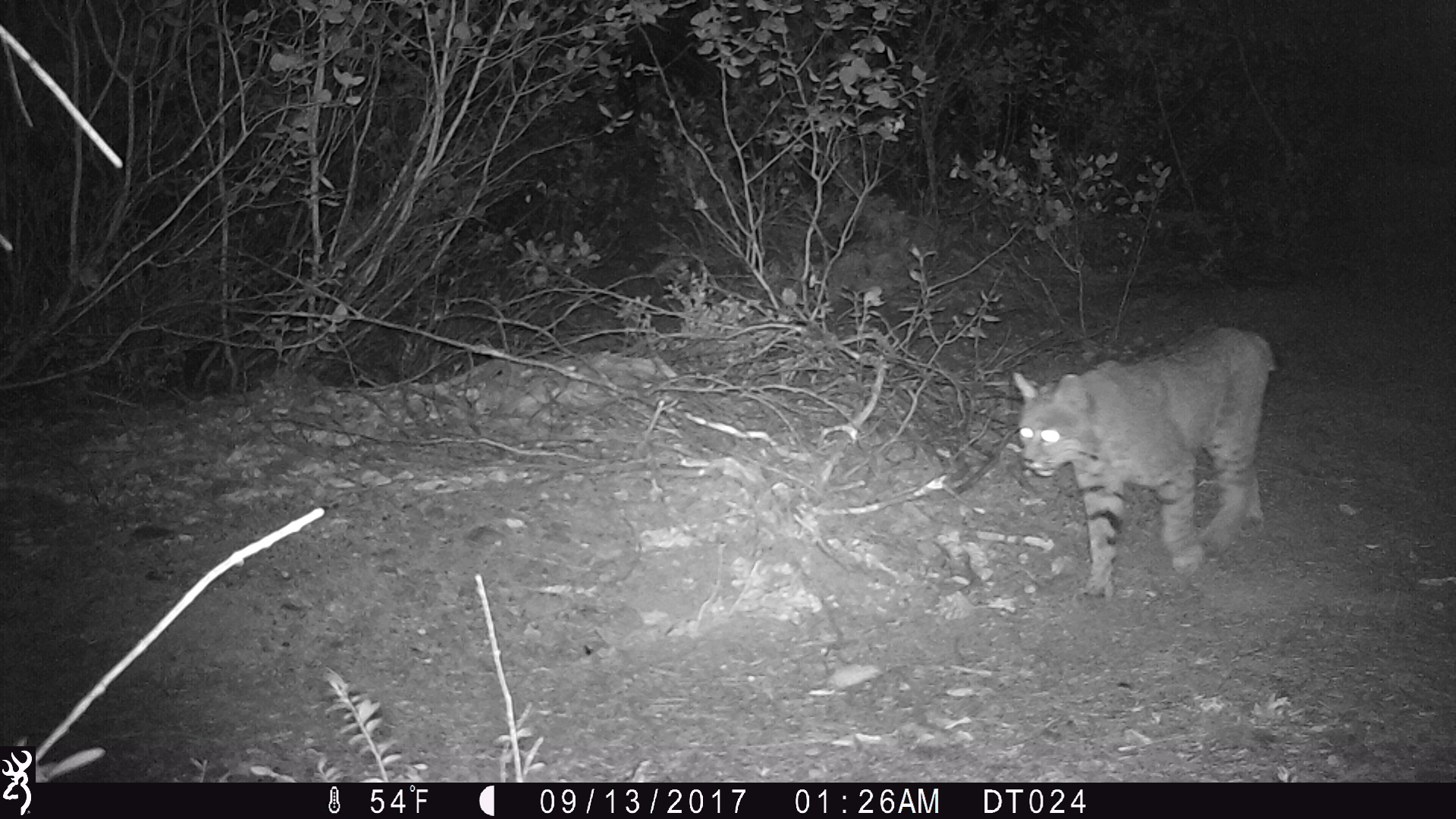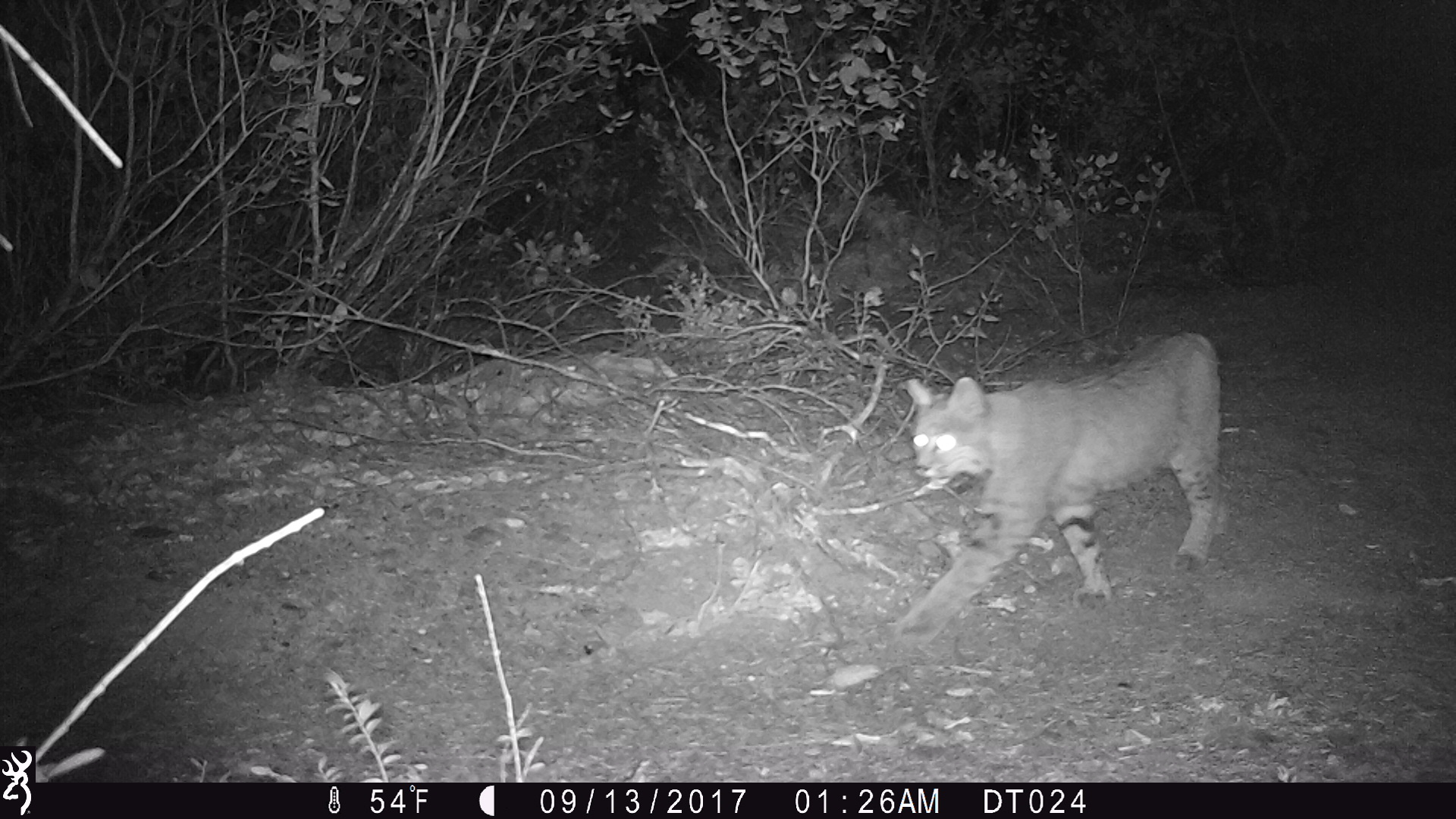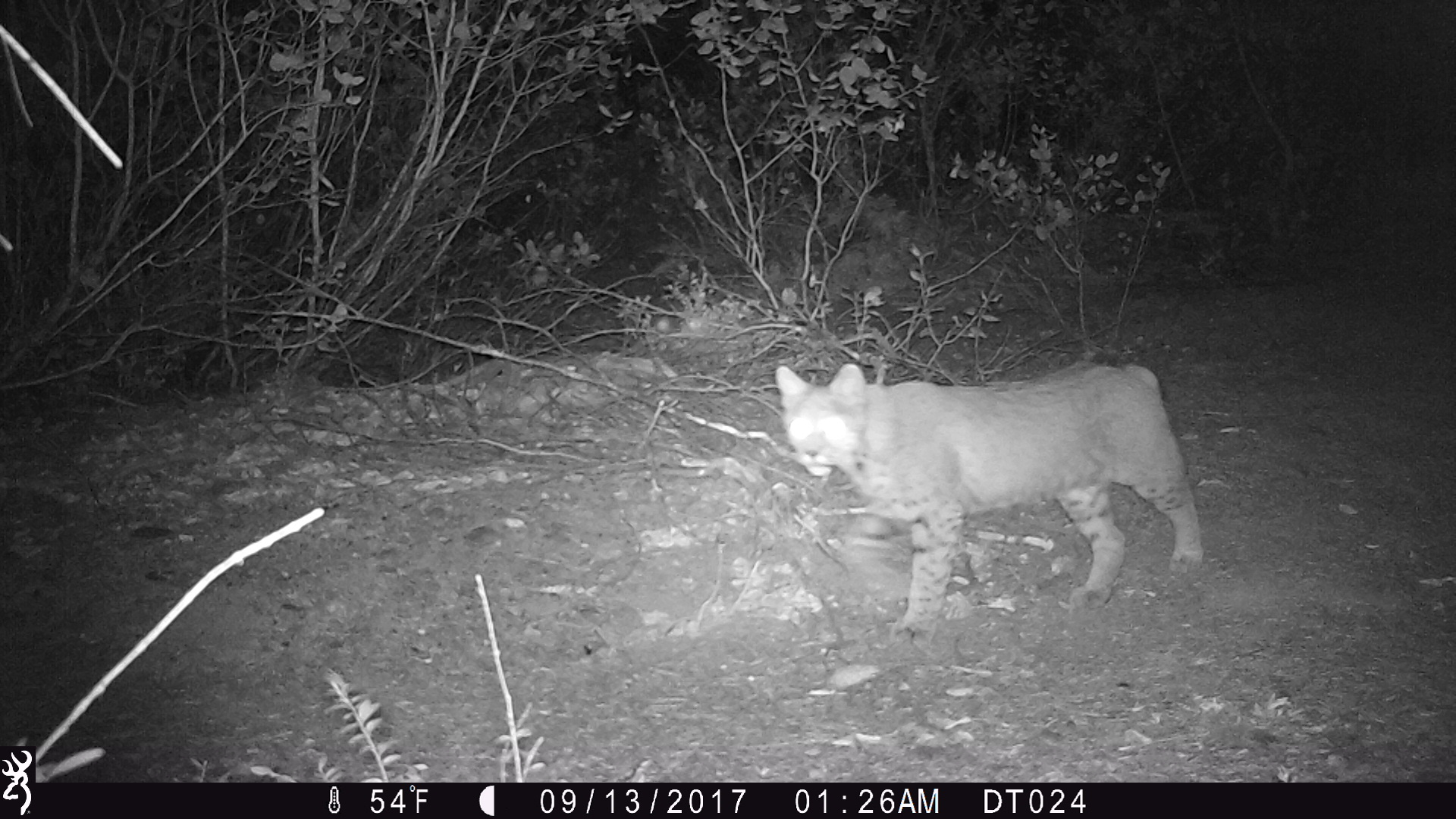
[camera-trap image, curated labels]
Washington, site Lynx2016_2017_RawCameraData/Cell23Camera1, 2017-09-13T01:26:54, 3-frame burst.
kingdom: Animalia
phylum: Chordata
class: Mammalia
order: Carnivora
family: Felidae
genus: Lynx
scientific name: Lynx rufus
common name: bobcat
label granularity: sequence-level